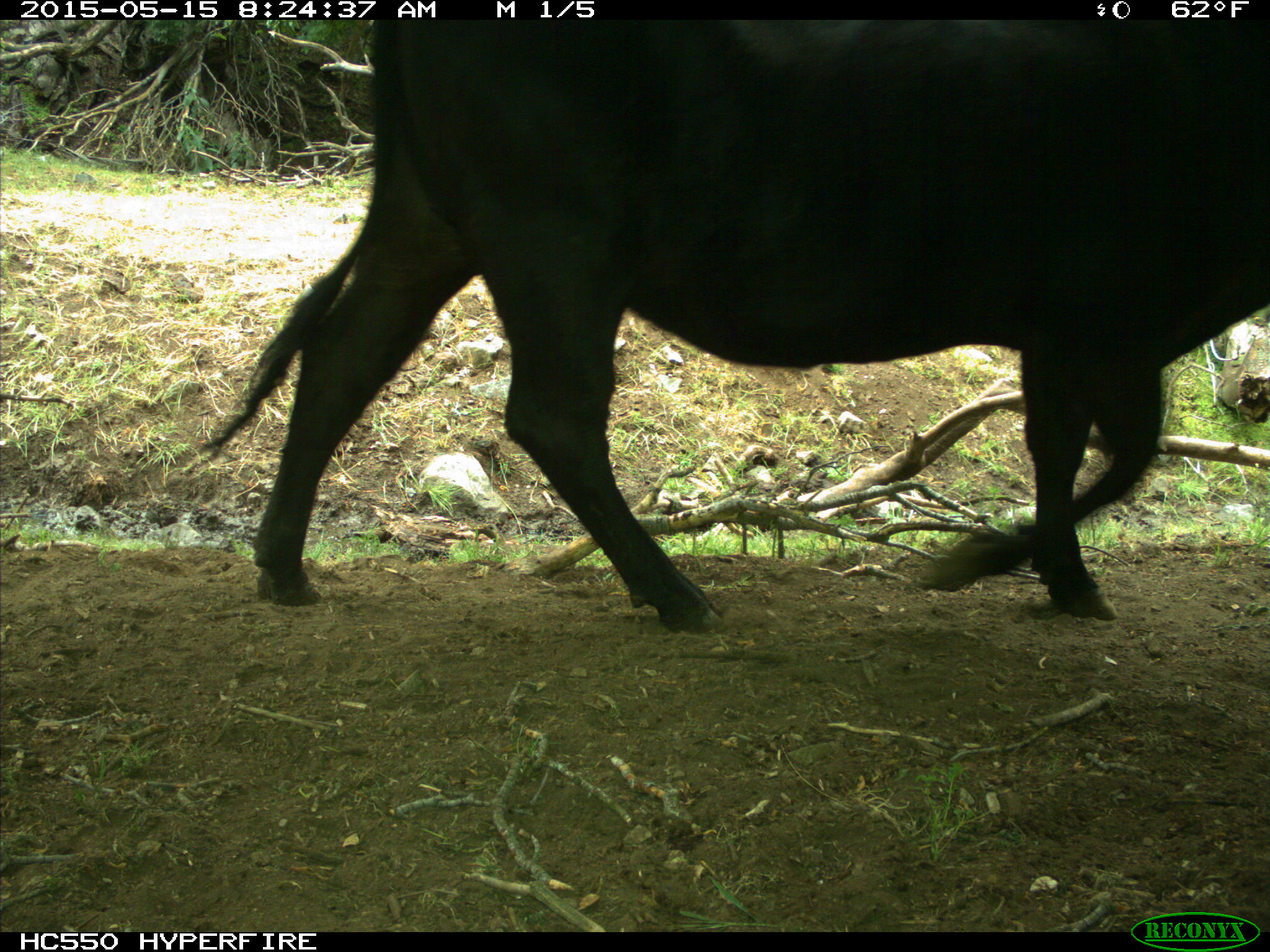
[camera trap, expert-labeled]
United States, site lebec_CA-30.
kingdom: Animalia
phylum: Chordata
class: Mammalia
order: Artiodactyla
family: Bovidae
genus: Bos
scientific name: Bos taurus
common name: domestic cow